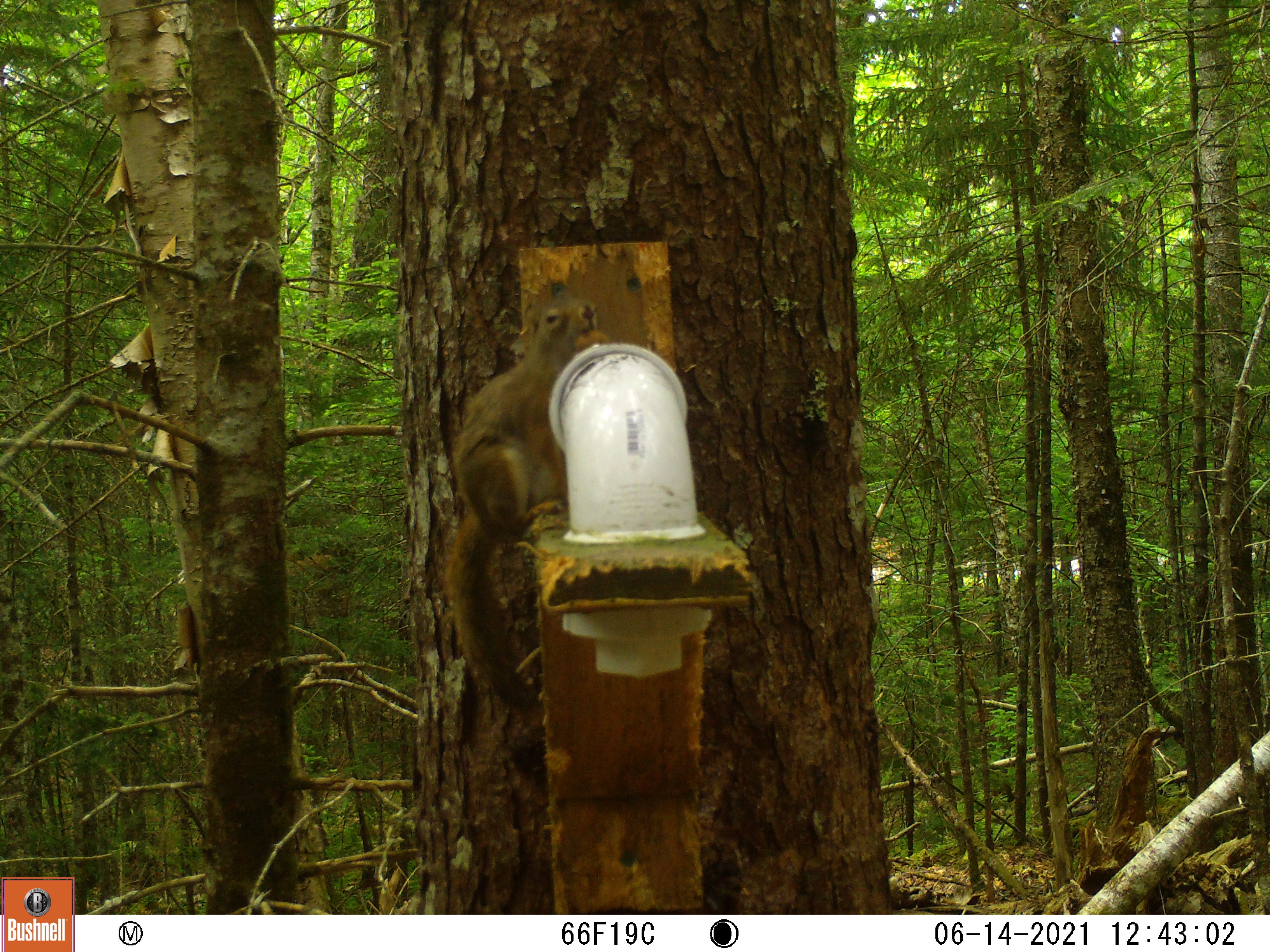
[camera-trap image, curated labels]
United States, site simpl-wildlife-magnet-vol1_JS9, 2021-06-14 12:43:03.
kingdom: Animalia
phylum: Chordata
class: Mammalia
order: Rodentia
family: Sciuridae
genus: Tamiasciurus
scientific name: Tamiasciurus hudsonicus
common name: red squirrel